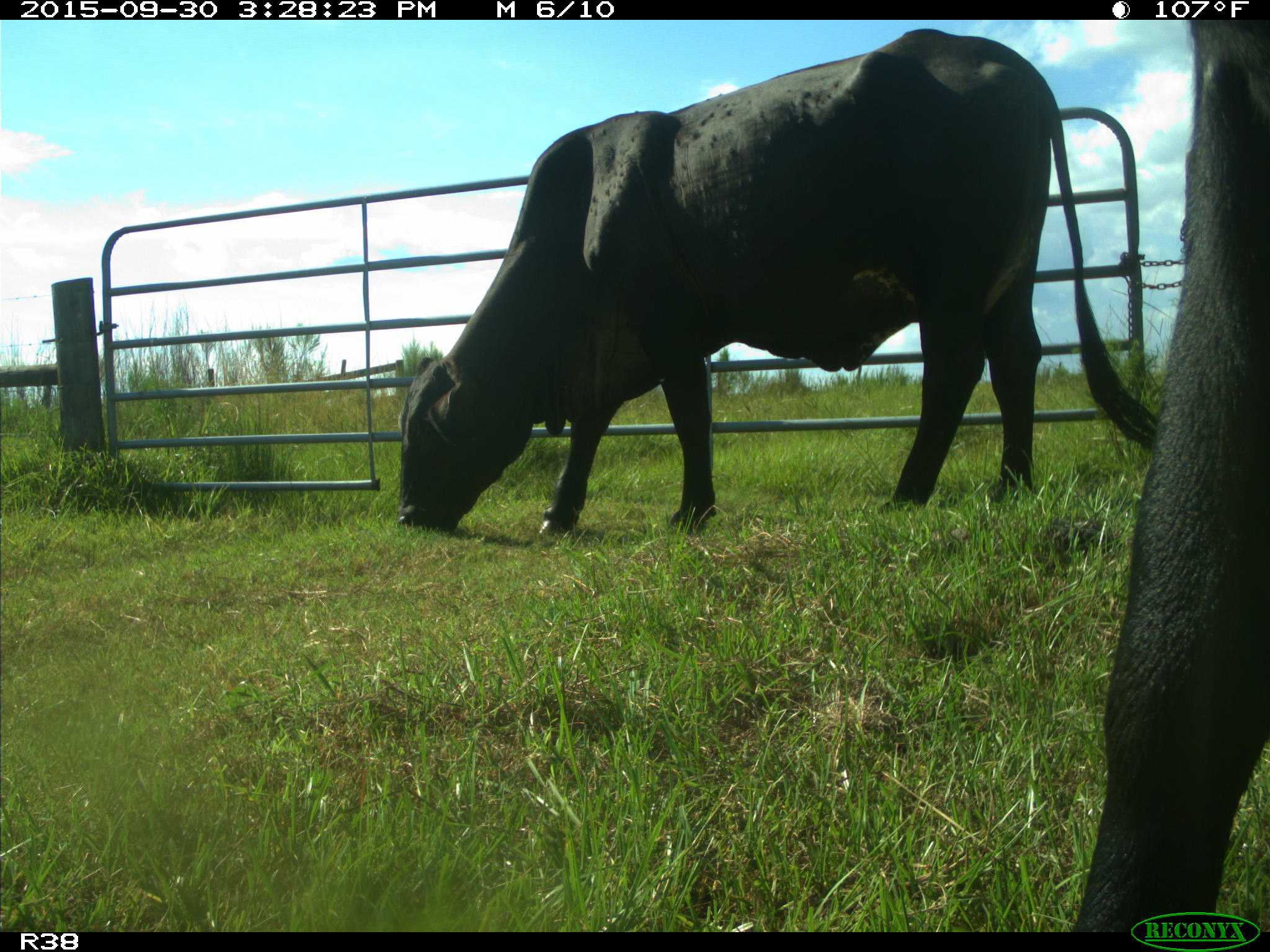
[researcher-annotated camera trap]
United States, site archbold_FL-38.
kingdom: Animalia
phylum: Chordata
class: Mammalia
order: Artiodactyla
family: Bovidae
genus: Bos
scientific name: Bos taurus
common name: domestic cow